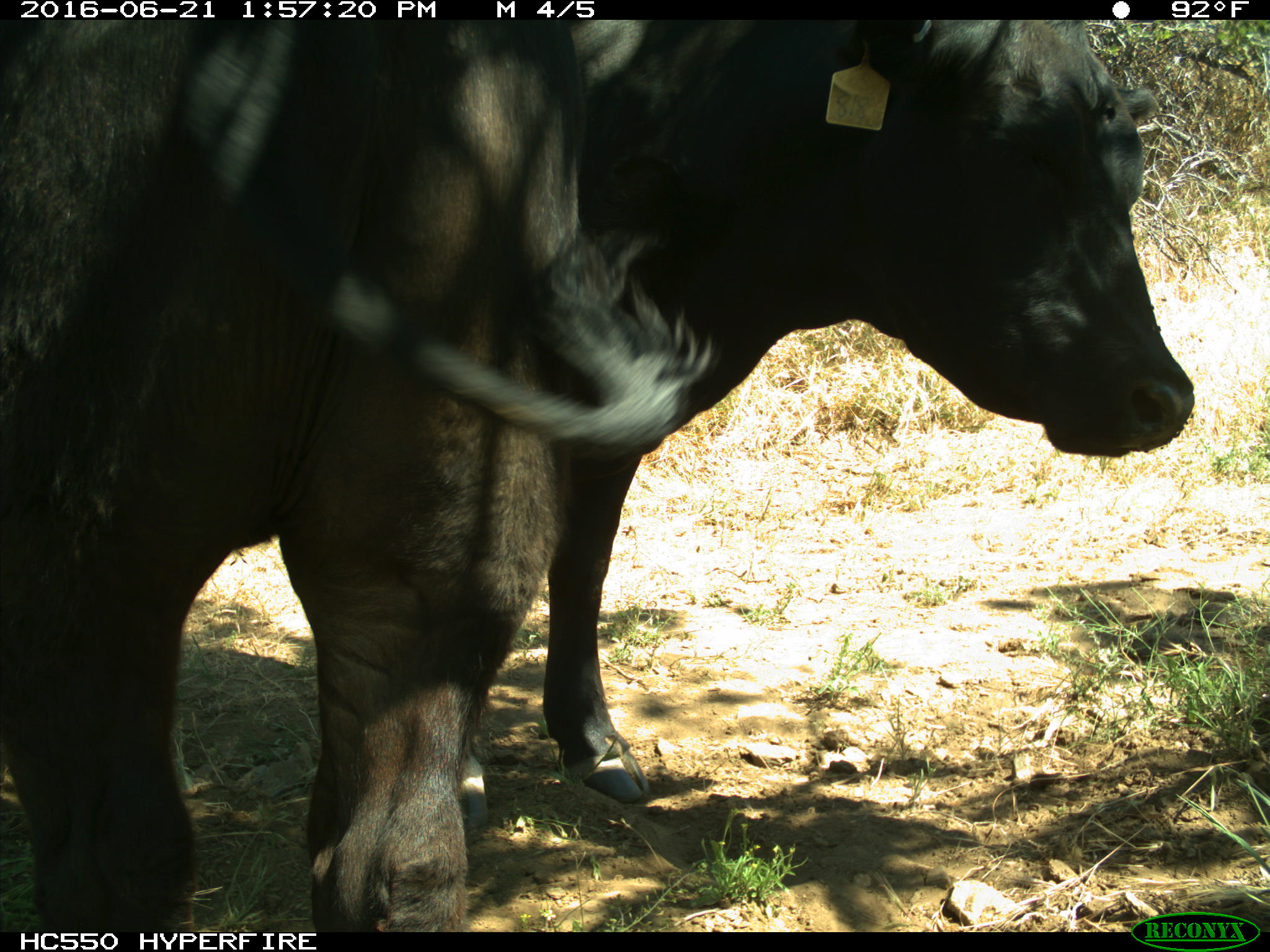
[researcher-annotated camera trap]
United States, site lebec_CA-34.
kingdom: Animalia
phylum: Chordata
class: Mammalia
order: Artiodactyla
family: Bovidae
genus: Bos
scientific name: Bos taurus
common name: domestic cow